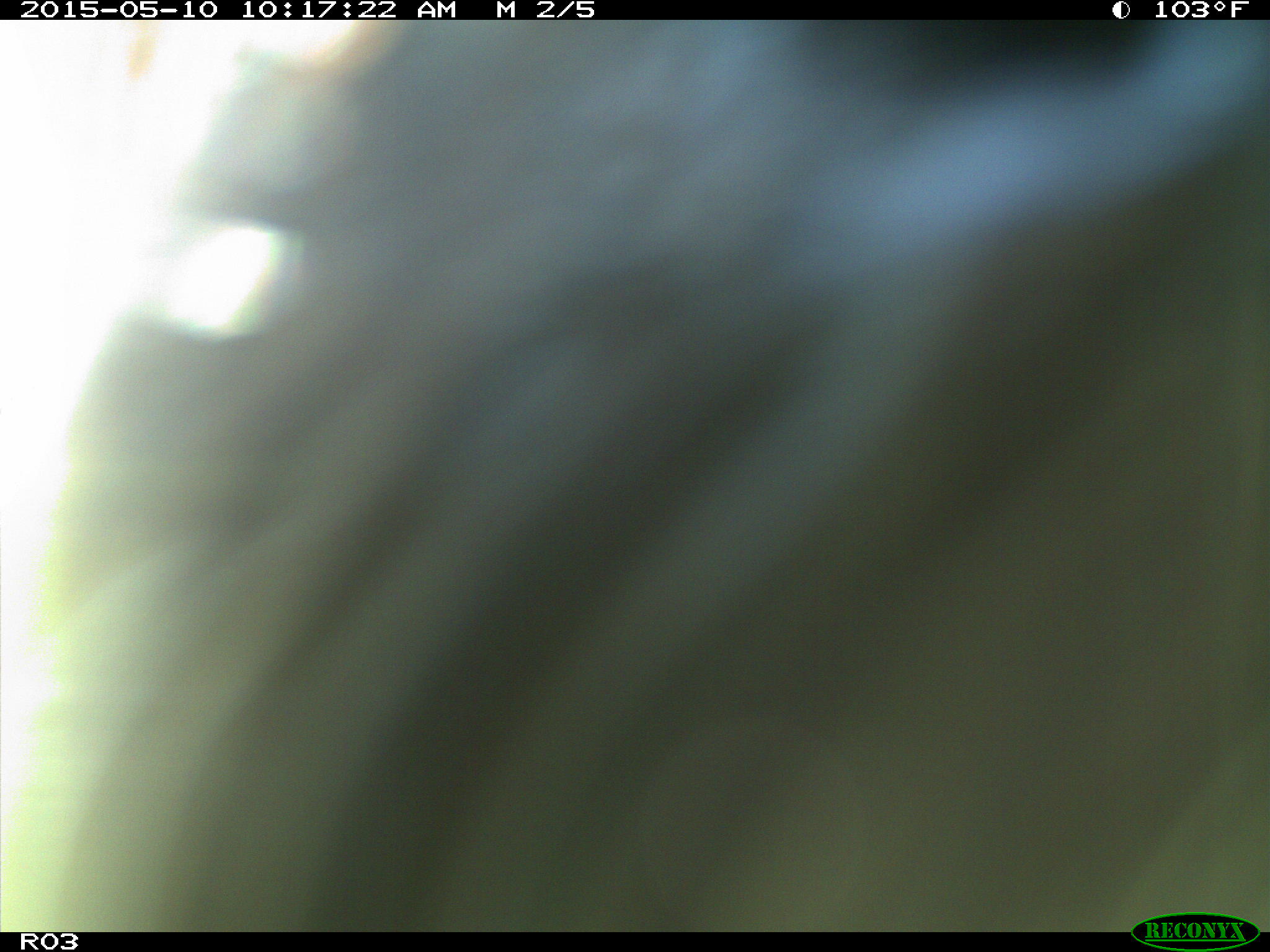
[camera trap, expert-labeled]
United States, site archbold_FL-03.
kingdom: Animalia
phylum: Chordata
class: Mammalia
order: Artiodactyla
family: Bovidae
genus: Bos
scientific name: Bos taurus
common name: domestic cow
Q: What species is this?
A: Bos taurus (domestic cow).